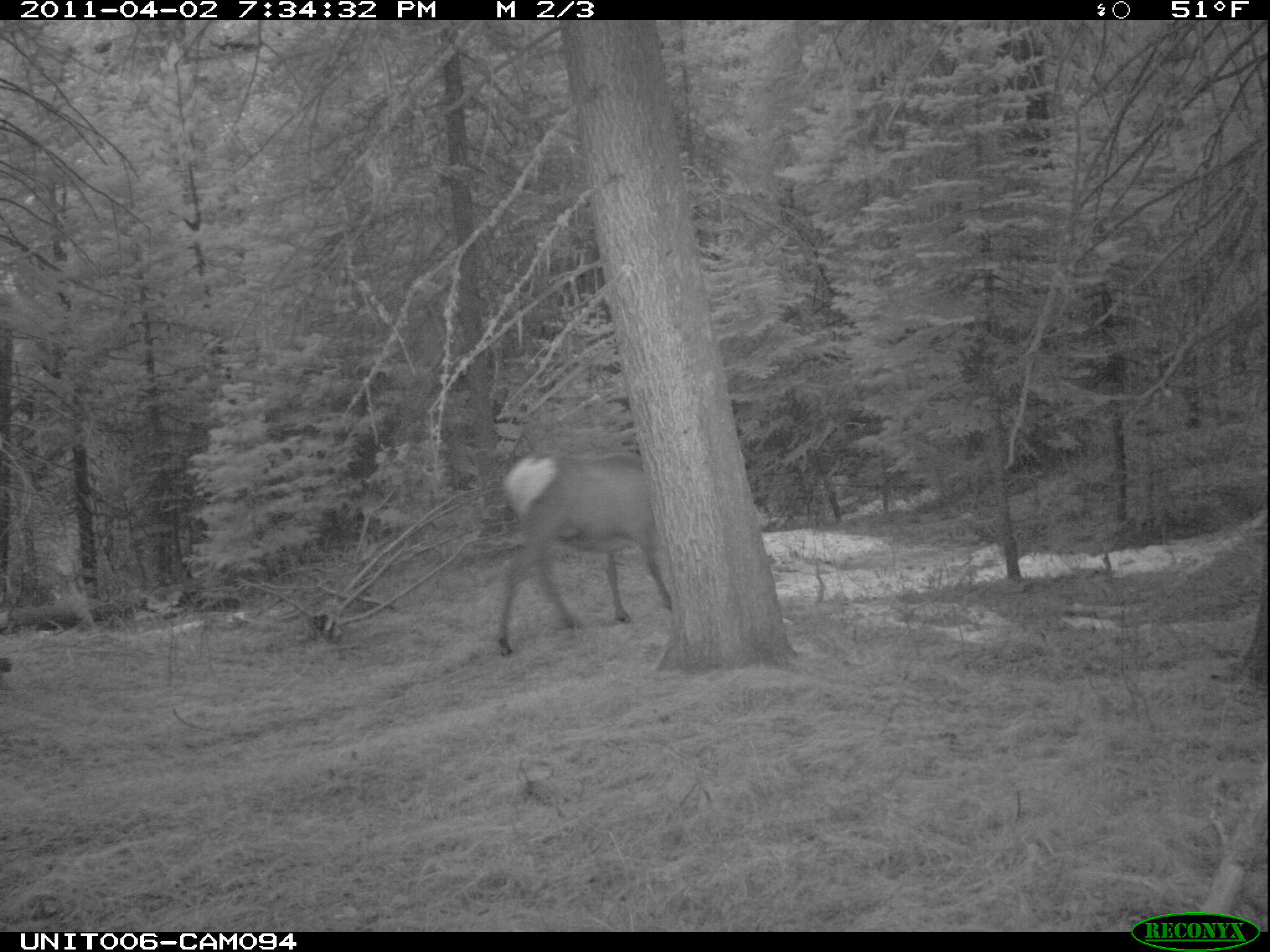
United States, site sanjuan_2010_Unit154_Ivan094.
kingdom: Animalia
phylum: Chordata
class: Mammalia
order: Artiodactyla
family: Cervidae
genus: Cervus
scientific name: Cervus elaphus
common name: red deer